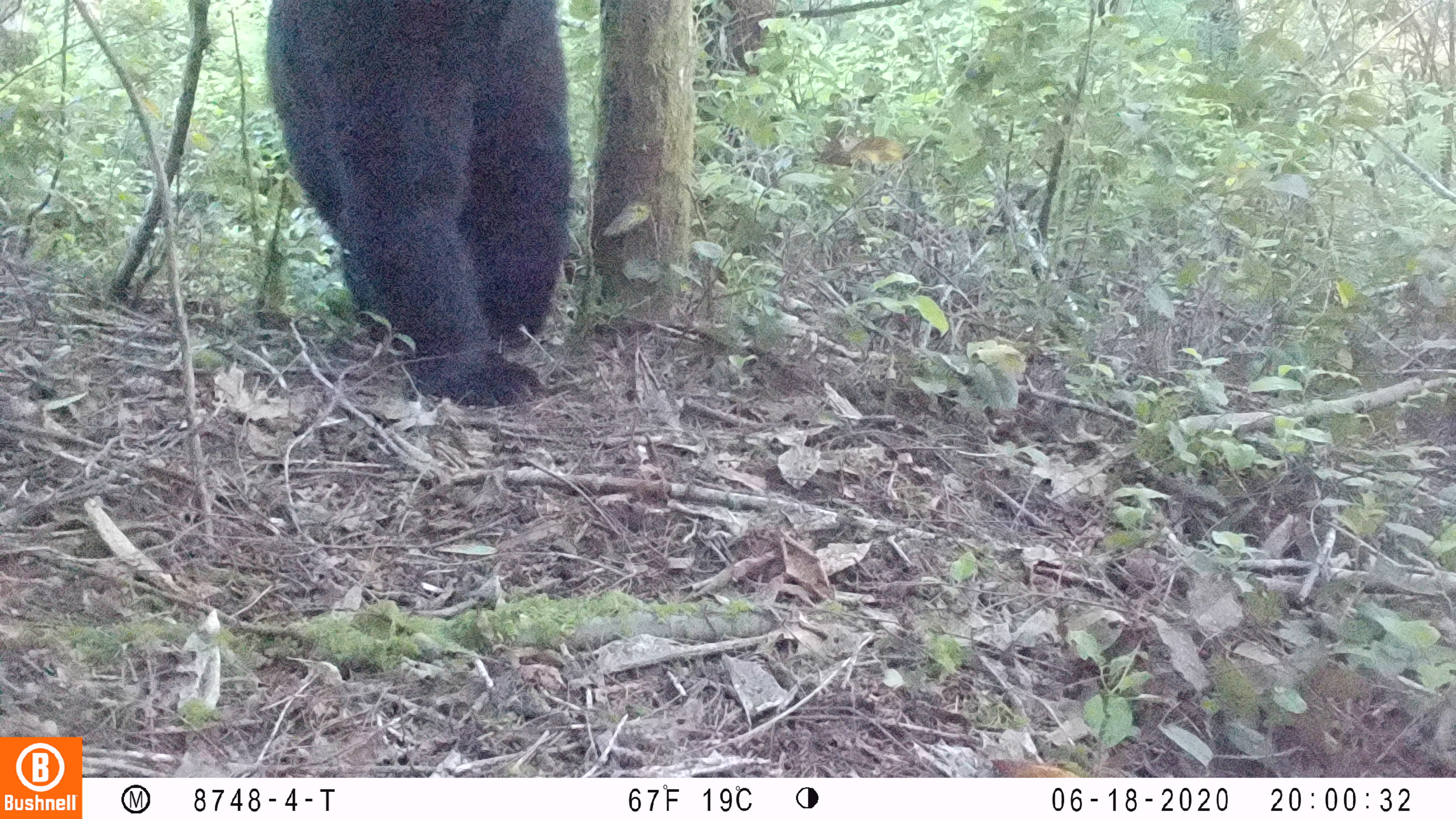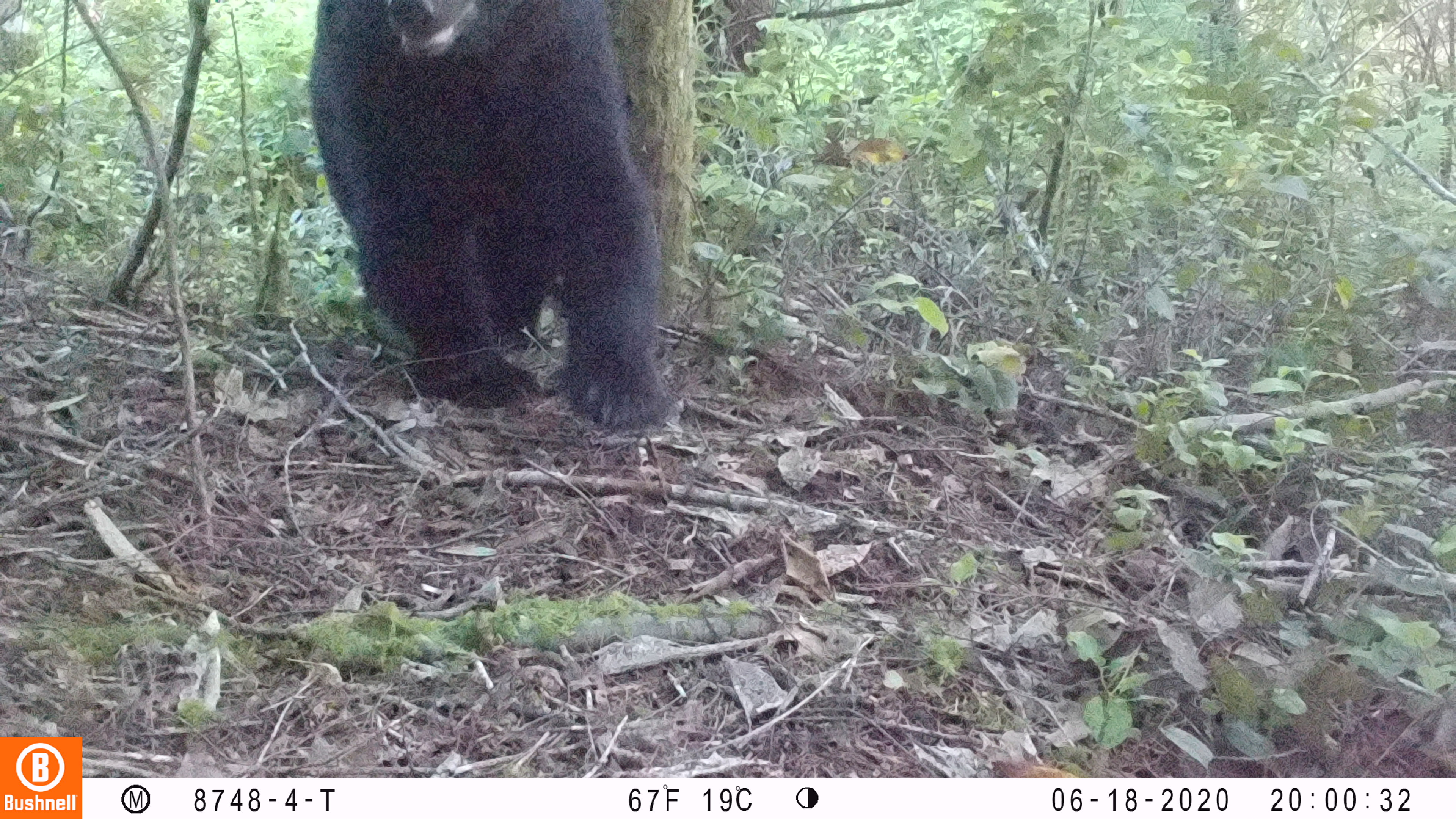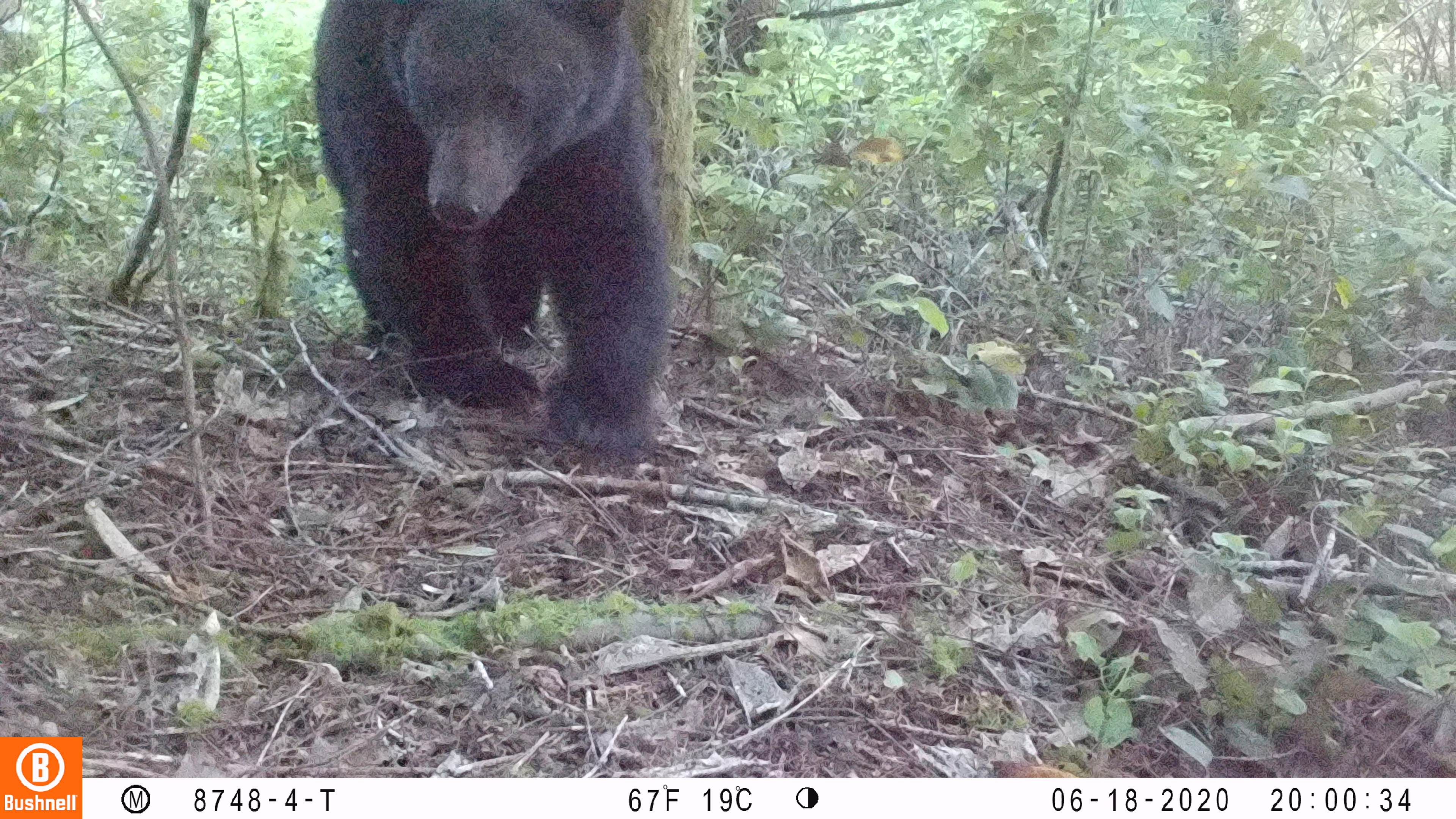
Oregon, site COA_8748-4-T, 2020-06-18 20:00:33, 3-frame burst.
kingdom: Animalia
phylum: Chordata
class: Mammalia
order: Carnivora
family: Ursidae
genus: Ursus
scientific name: Ursus americanus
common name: american black bear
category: black bear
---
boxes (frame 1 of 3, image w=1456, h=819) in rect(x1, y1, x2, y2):
black bear: rect(262, 5, 581, 415)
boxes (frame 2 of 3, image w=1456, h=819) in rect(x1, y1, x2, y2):
black bear: rect(299, 0, 673, 436)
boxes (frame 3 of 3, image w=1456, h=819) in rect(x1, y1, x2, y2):
black bear: rect(312, 1, 678, 464)